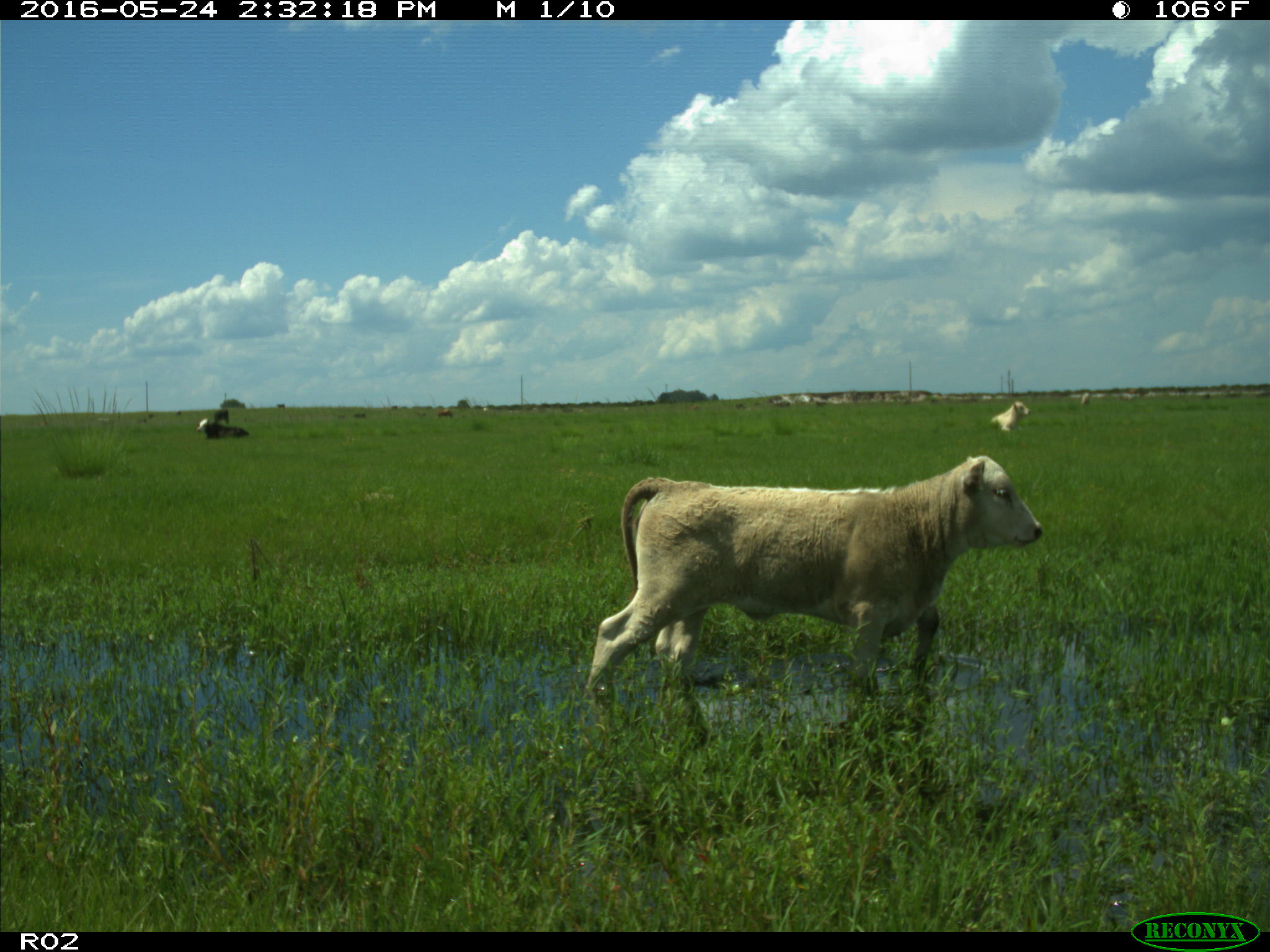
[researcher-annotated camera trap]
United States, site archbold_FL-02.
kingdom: Animalia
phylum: Chordata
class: Mammalia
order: Artiodactyla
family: Bovidae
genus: Bos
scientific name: Bos taurus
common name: domestic cow